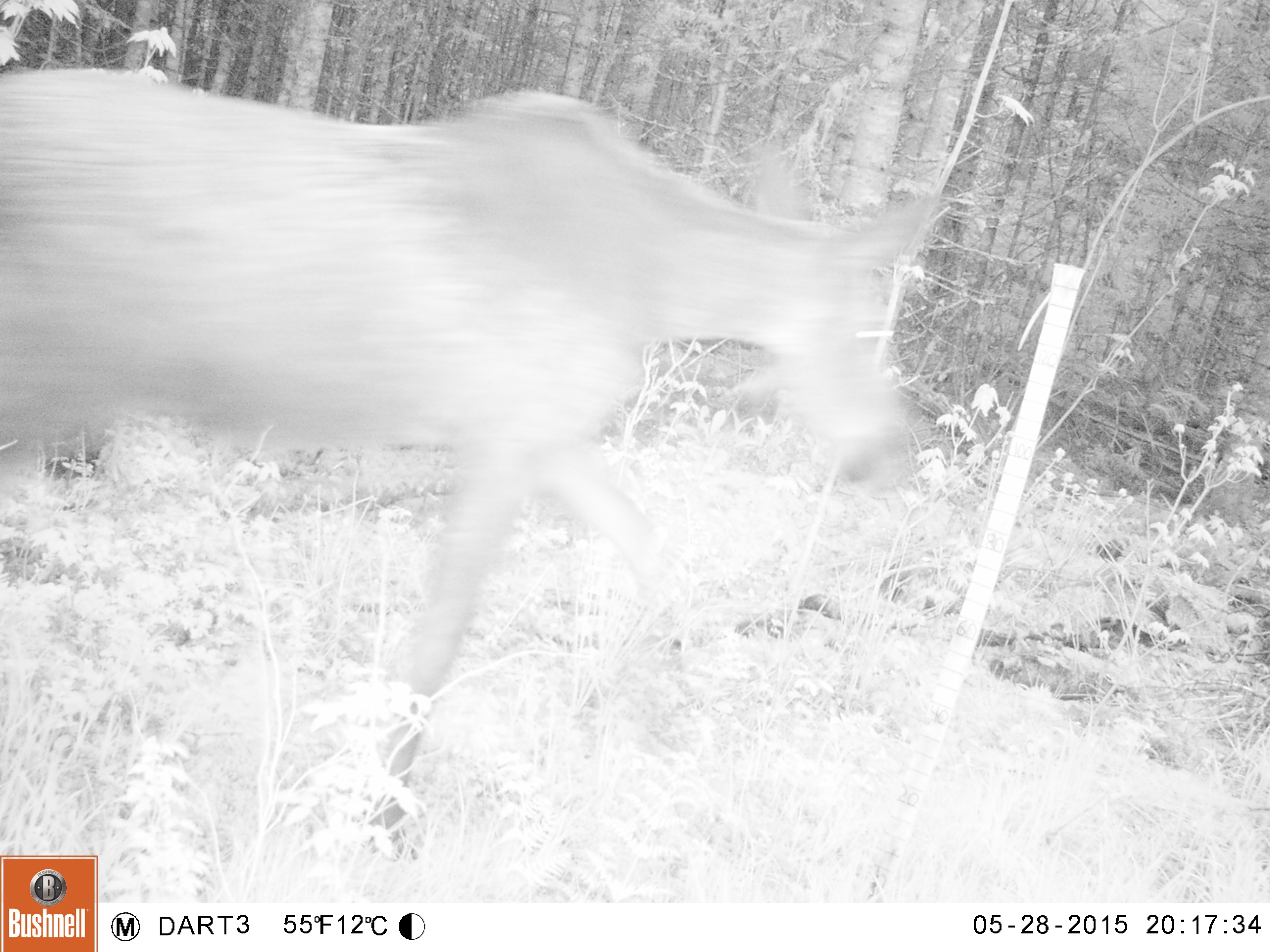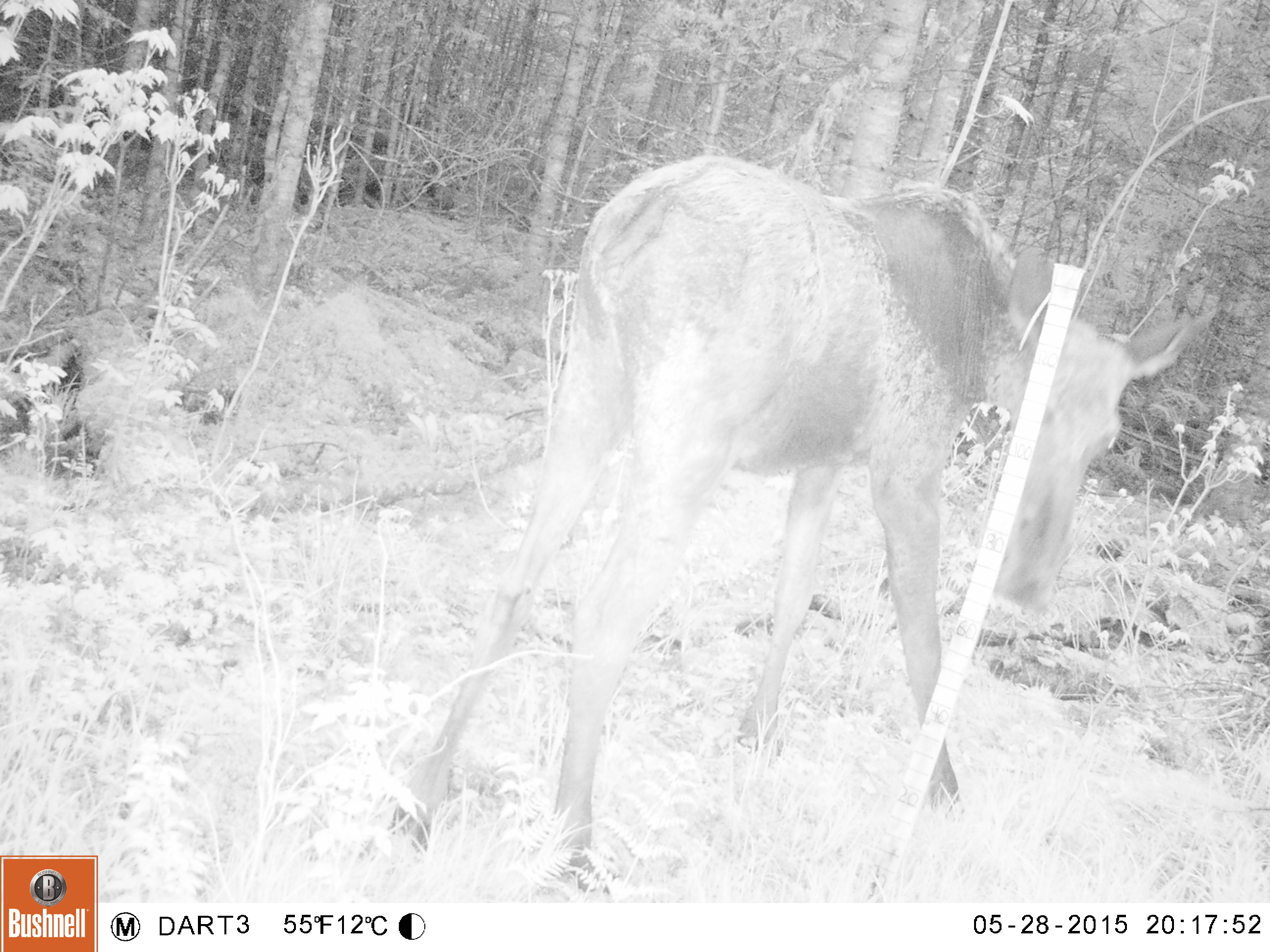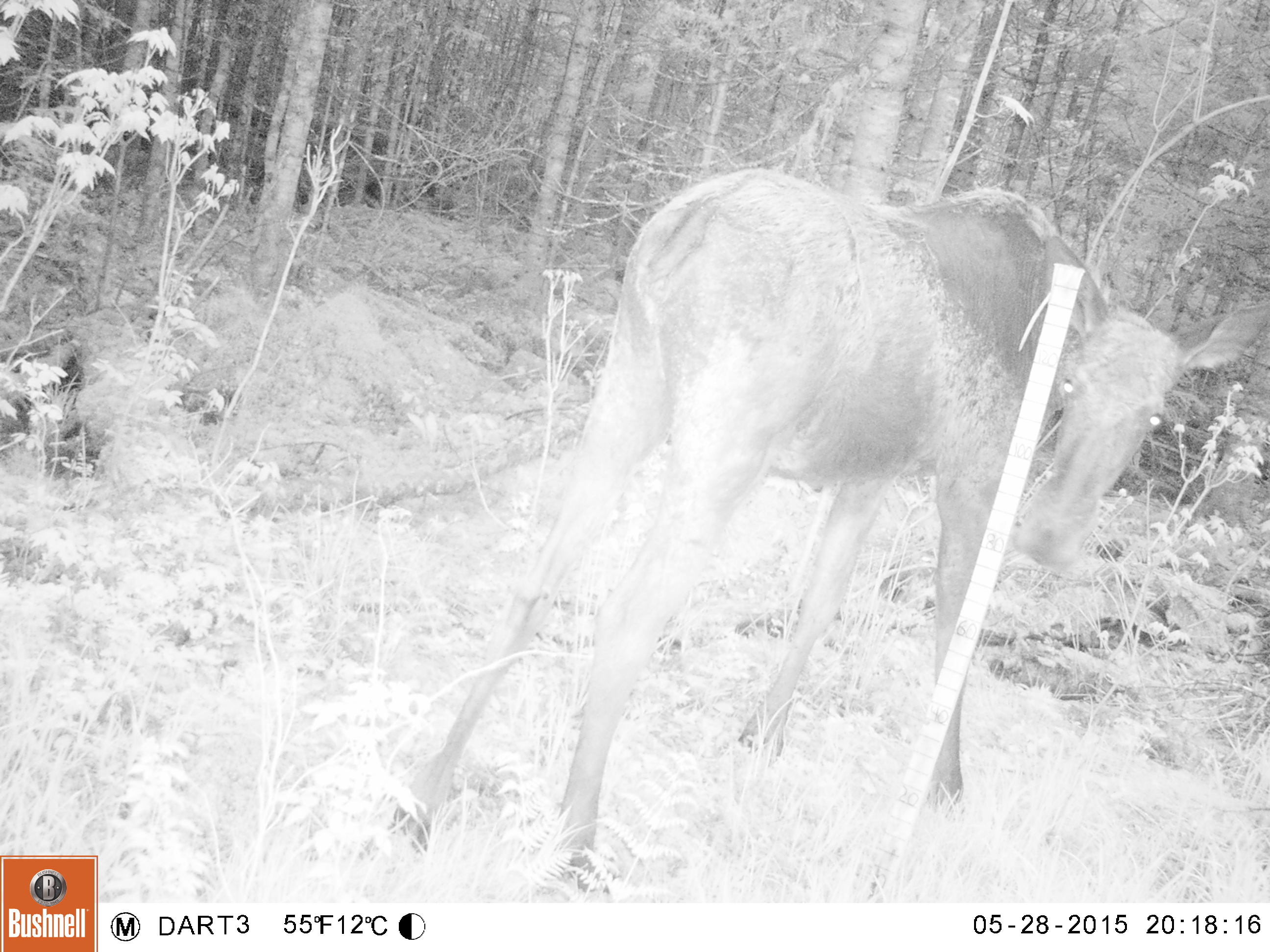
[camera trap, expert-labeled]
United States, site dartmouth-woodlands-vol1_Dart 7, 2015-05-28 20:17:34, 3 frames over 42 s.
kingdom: Animalia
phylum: Chordata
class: Mammalia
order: Artiodactyla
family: Cervidae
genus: Alces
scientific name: Alces alces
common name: moose